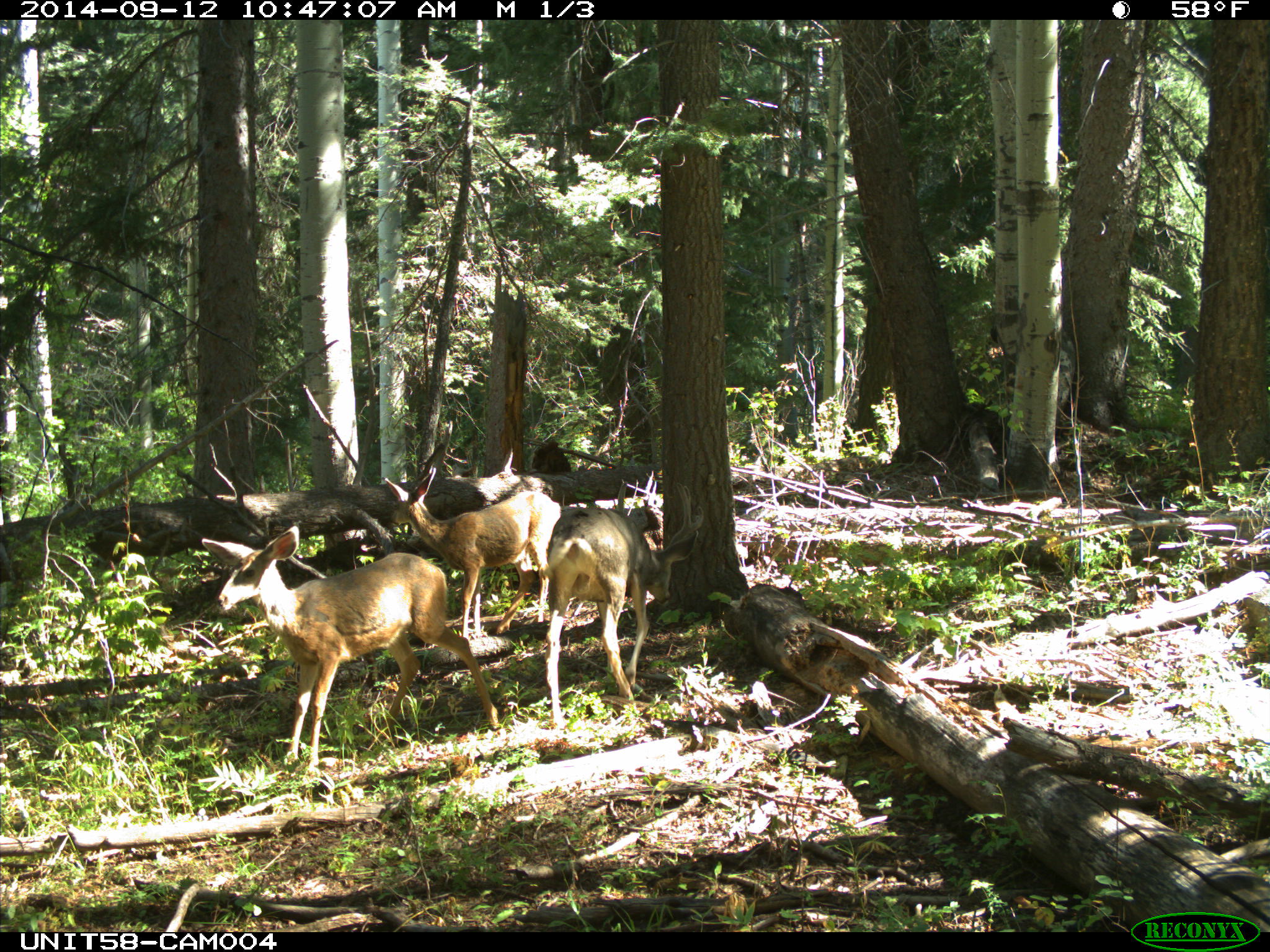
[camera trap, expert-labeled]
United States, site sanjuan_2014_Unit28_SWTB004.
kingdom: Animalia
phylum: Chordata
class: Mammalia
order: Artiodactyla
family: Cervidae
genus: Odocoileus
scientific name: Odocoileus hemionus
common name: mule deer